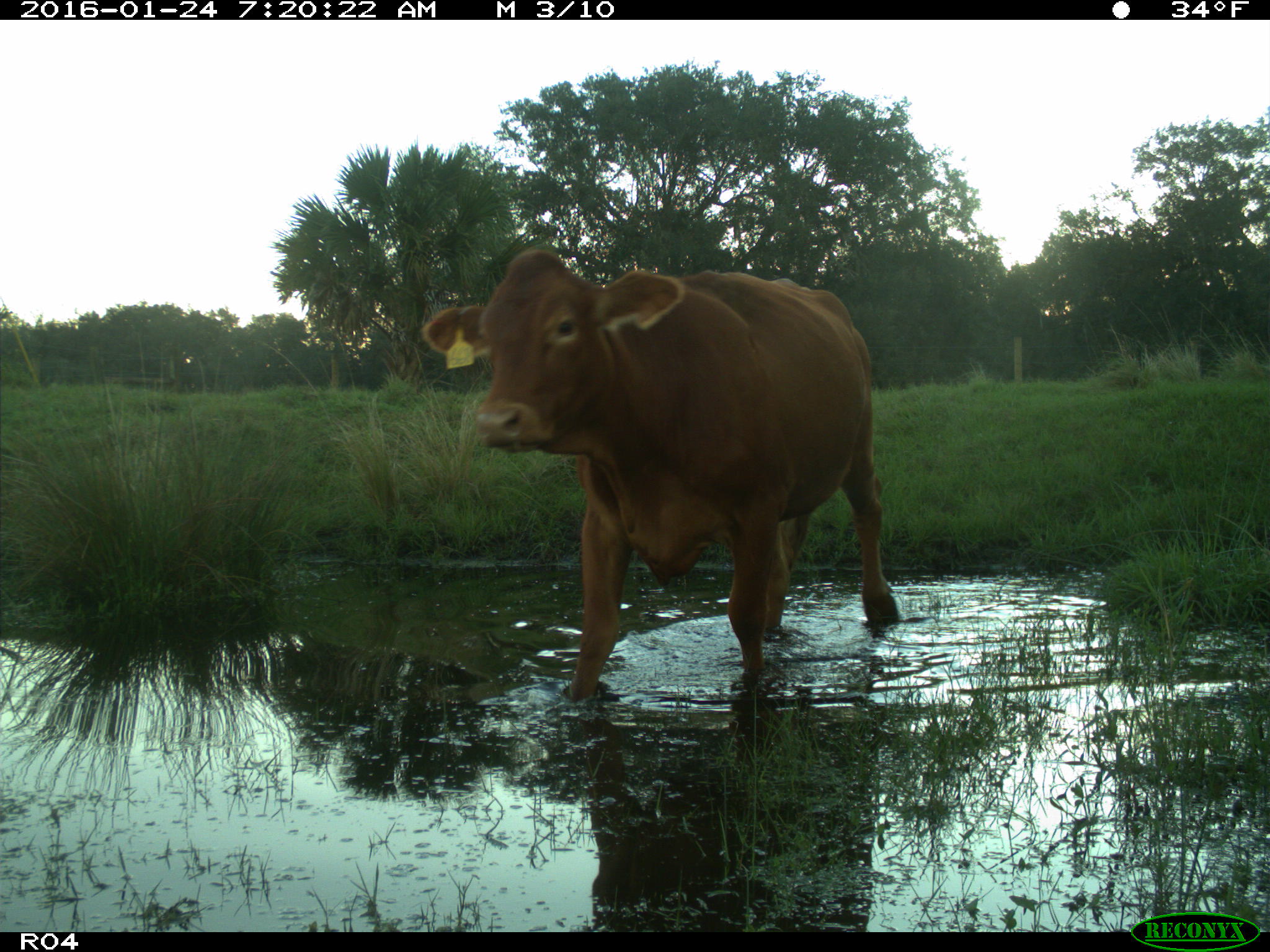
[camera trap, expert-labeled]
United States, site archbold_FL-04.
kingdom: Animalia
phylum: Chordata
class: Mammalia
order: Artiodactyla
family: Bovidae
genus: Bos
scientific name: Bos taurus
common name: domestic cow